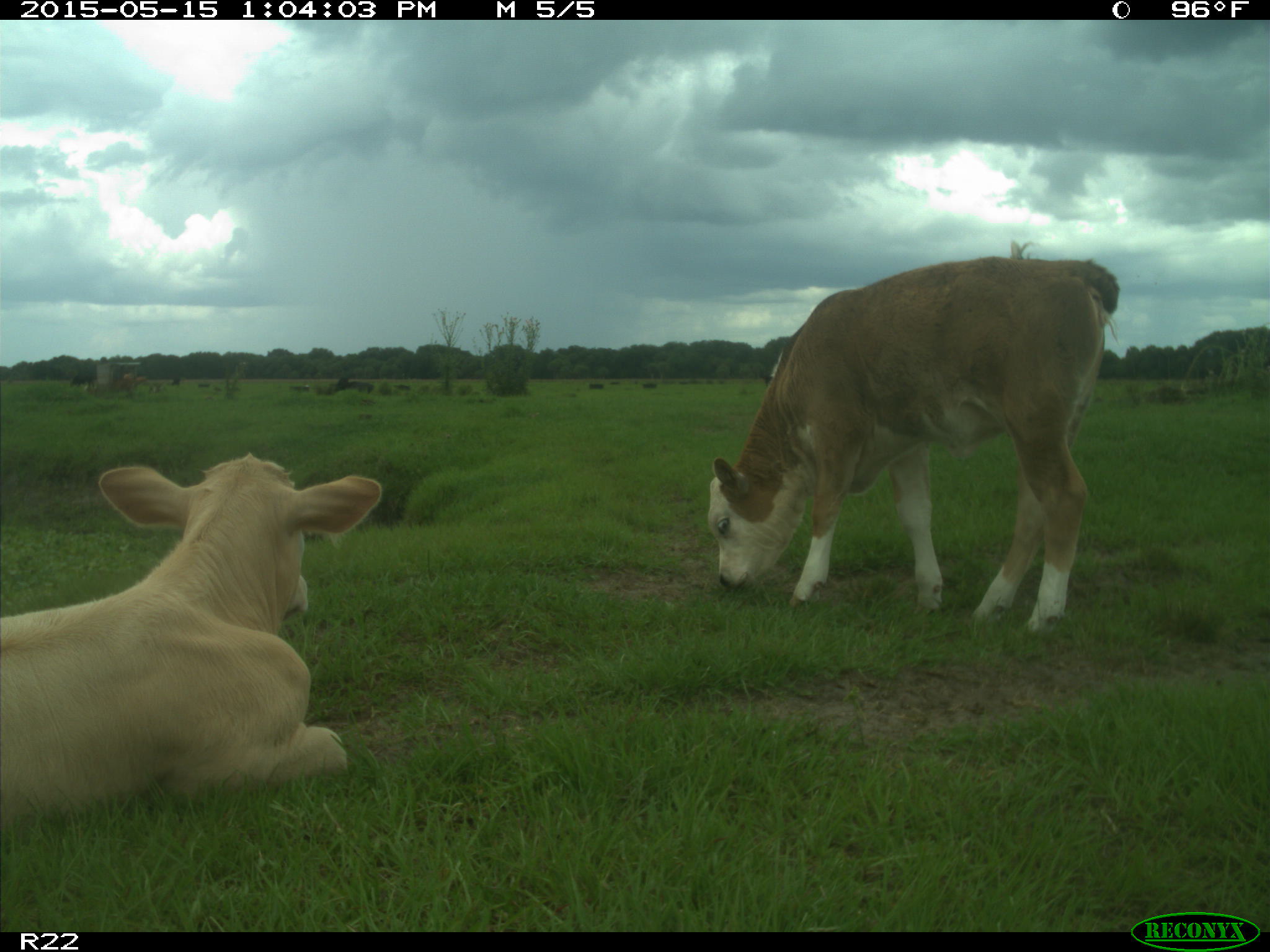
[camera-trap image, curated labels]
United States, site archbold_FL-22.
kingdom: Animalia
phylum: Chordata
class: Mammalia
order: Artiodactyla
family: Bovidae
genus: Bos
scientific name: Bos taurus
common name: domestic cow